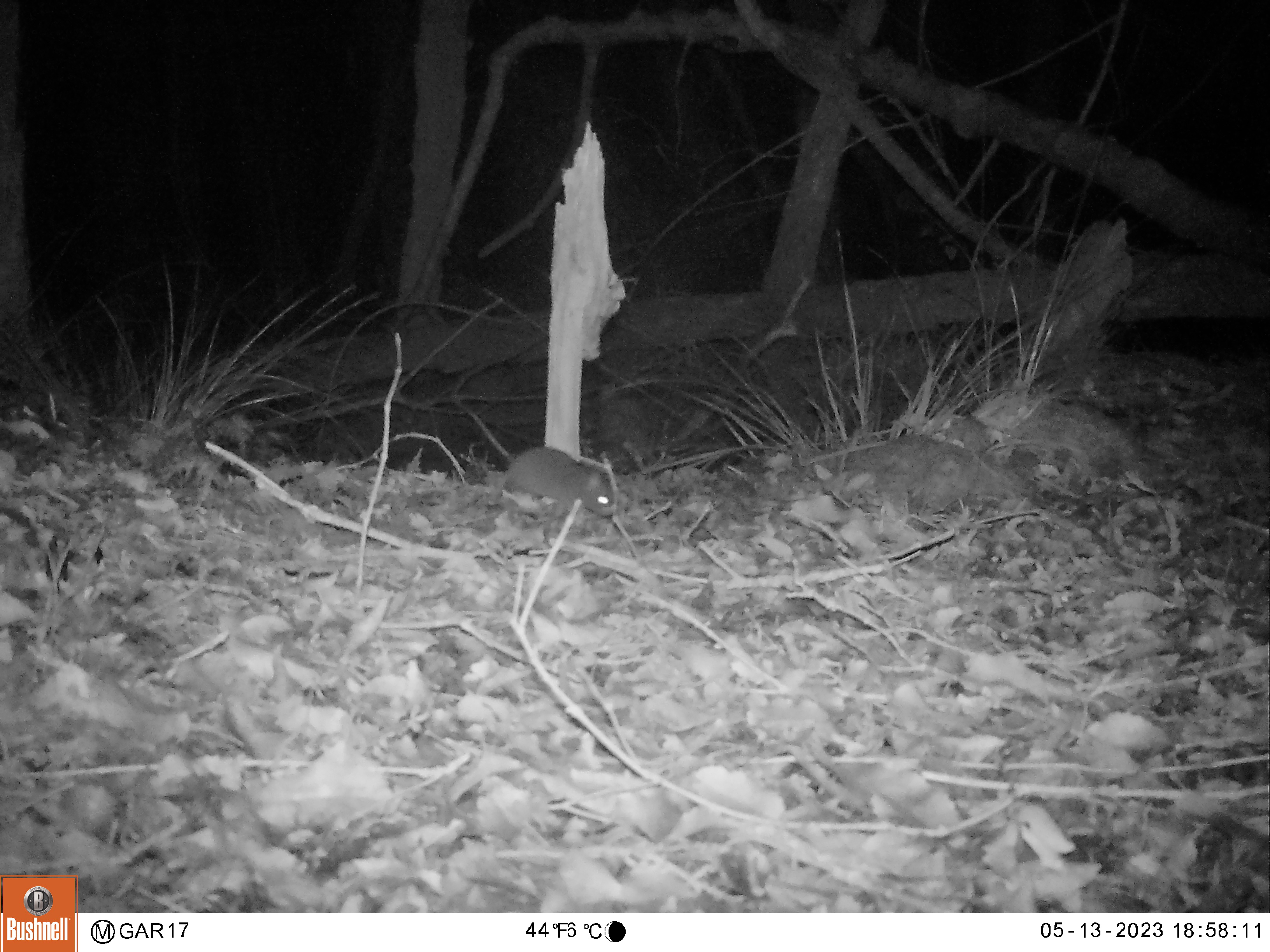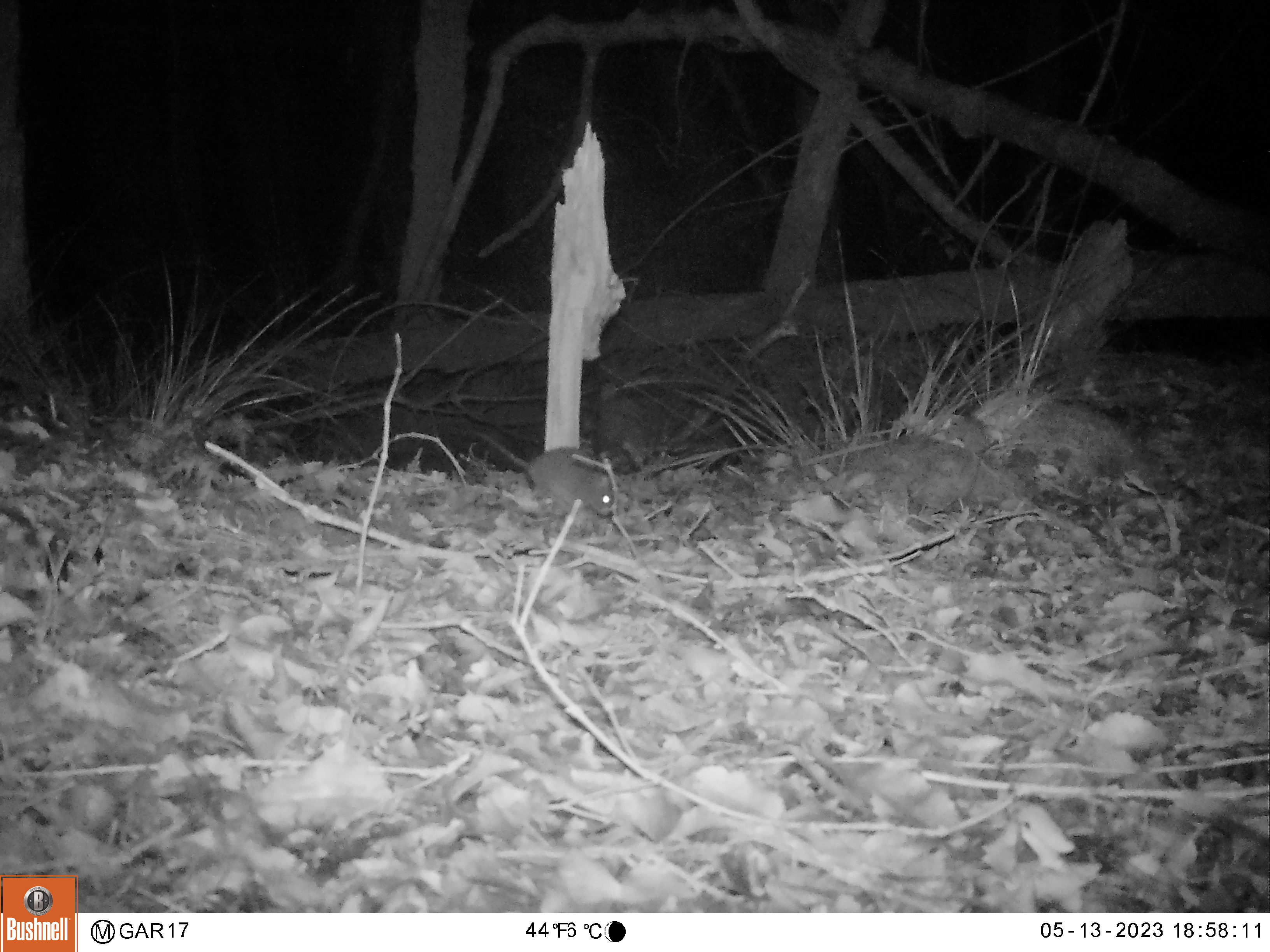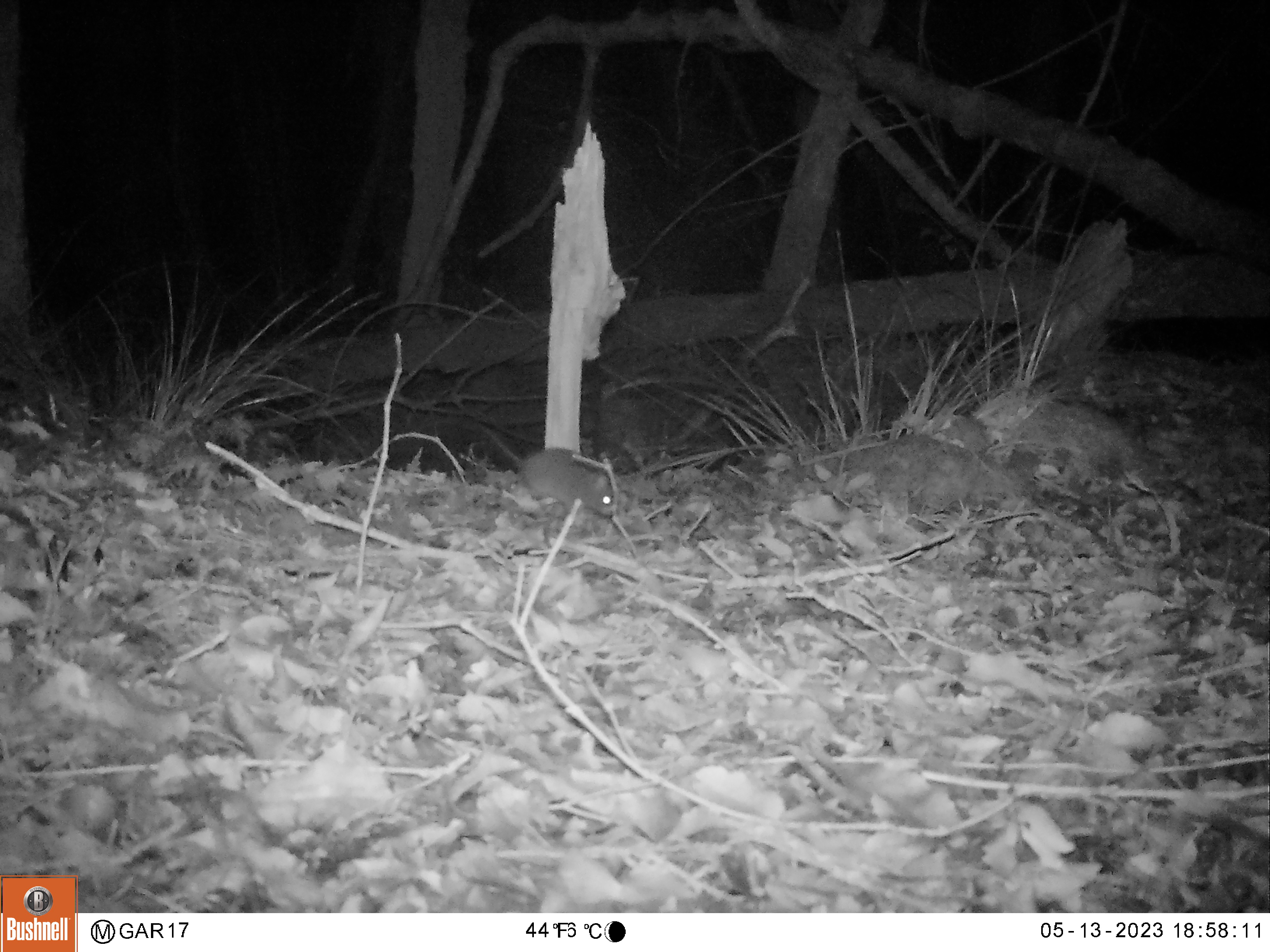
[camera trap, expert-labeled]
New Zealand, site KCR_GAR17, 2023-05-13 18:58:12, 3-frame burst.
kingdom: Animalia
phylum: Chordata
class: Mammalia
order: Rodentia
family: Muridae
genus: Rattus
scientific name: Rattus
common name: rat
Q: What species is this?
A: Rat (Rattus).